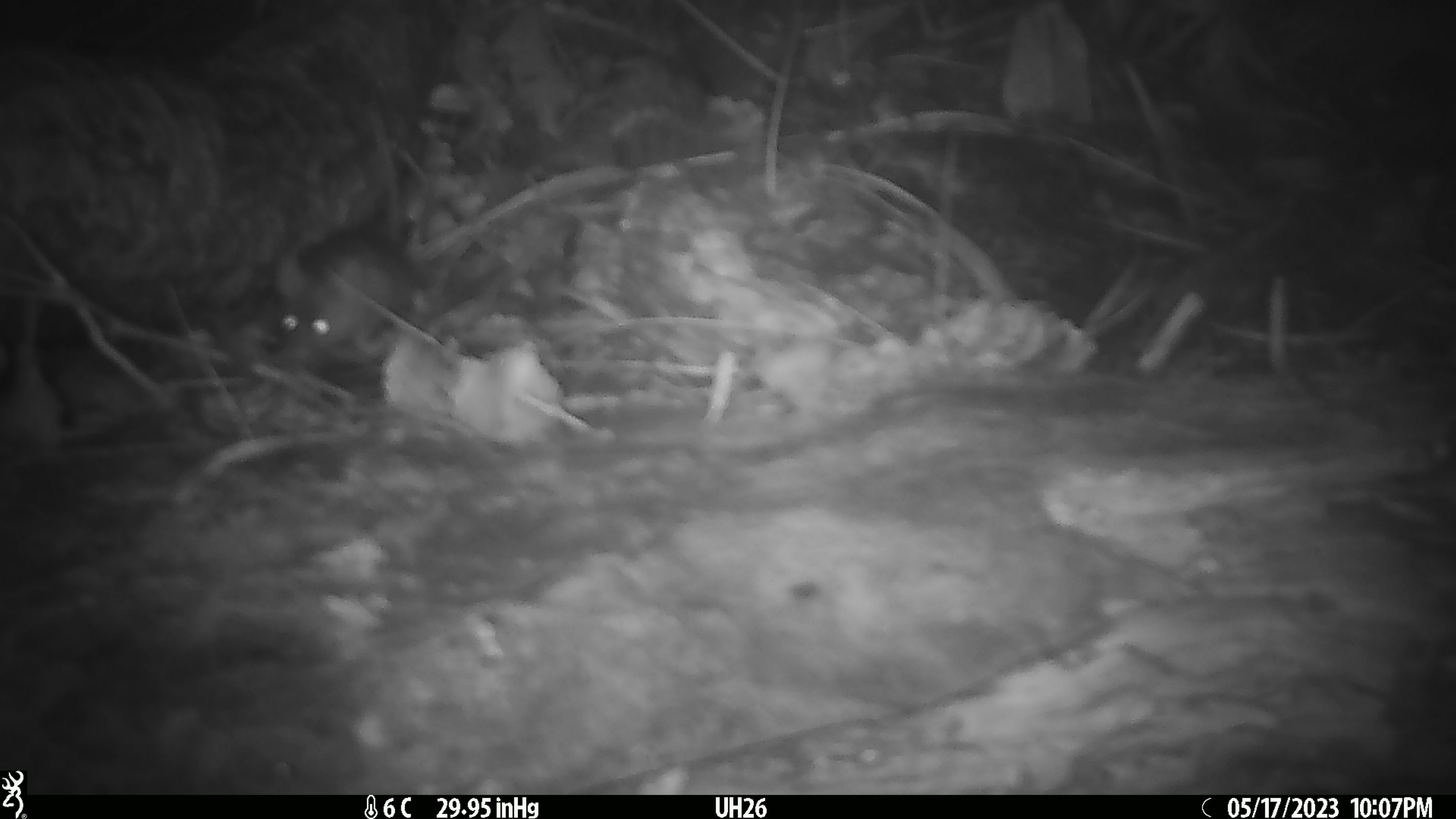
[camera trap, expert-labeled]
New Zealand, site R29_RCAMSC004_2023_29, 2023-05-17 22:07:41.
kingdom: Animalia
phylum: Chordata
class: Mammalia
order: Rodentia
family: Muridae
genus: Mus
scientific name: Mus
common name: mouse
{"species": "mouse (Mus)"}